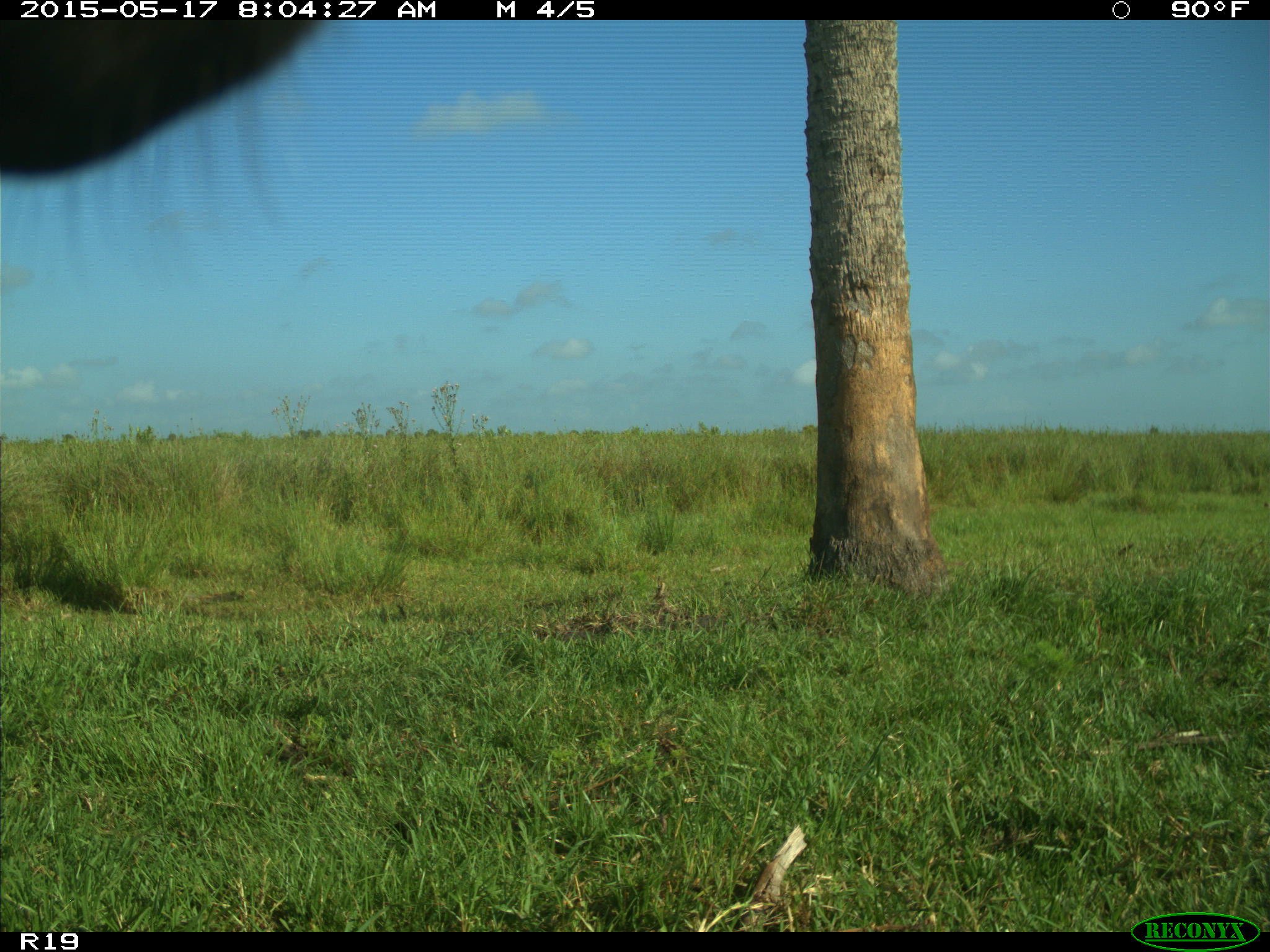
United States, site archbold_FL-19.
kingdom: Animalia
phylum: Chordata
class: Mammalia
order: Artiodactyla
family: Bovidae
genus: Bos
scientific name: Bos taurus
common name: domestic cow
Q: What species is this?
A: Bos taurus (domestic cow).